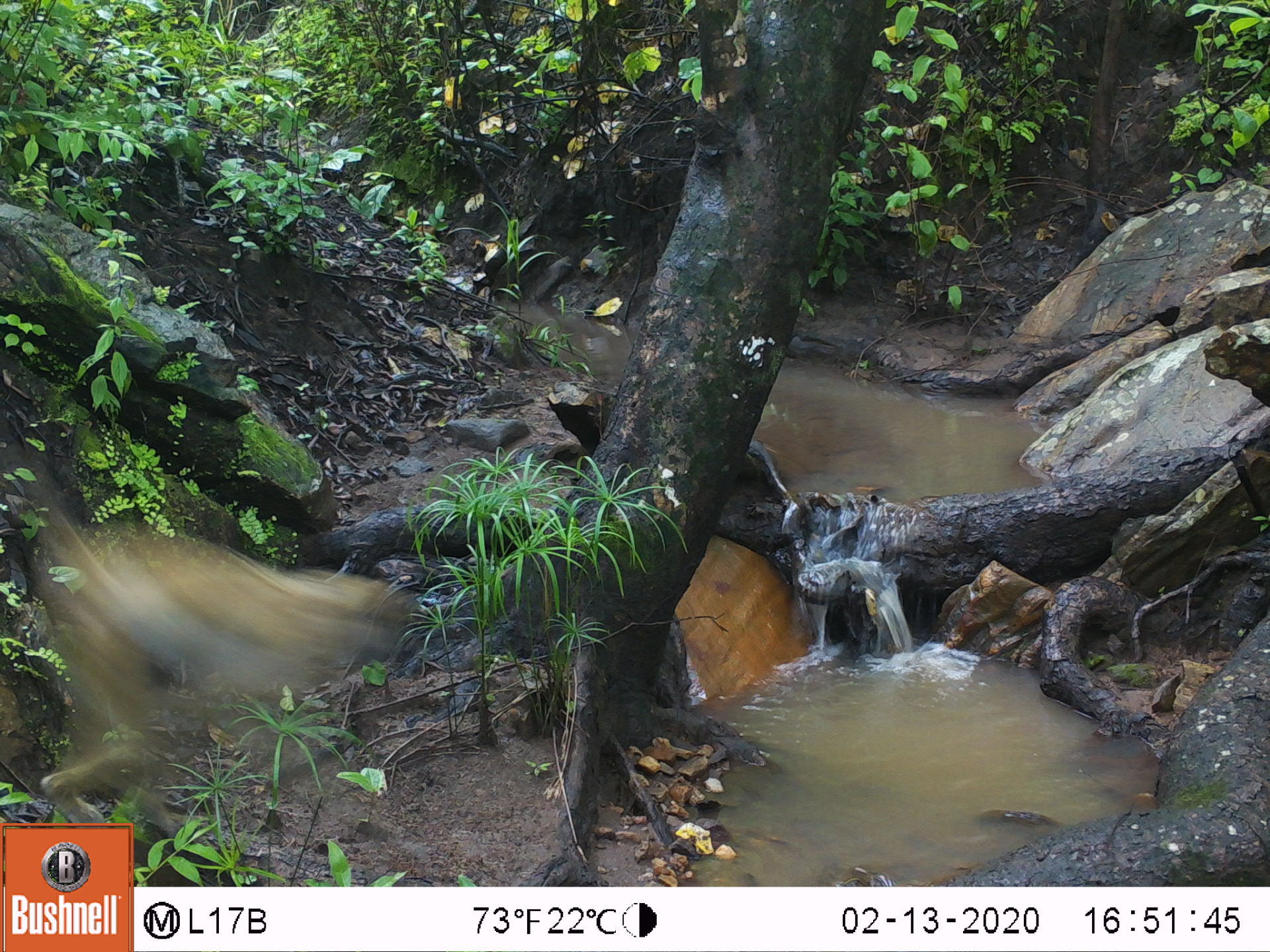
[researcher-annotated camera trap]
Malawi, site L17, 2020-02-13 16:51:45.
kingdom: Animalia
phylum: Chordata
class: Mammalia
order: Primates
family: Cercopithecidae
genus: Papio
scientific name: Papio cynocephalus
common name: yellow baboon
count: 1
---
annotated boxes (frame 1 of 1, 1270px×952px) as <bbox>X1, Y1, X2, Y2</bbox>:
yellow baboon: <bbox>8, 521, 401, 819</bbox>